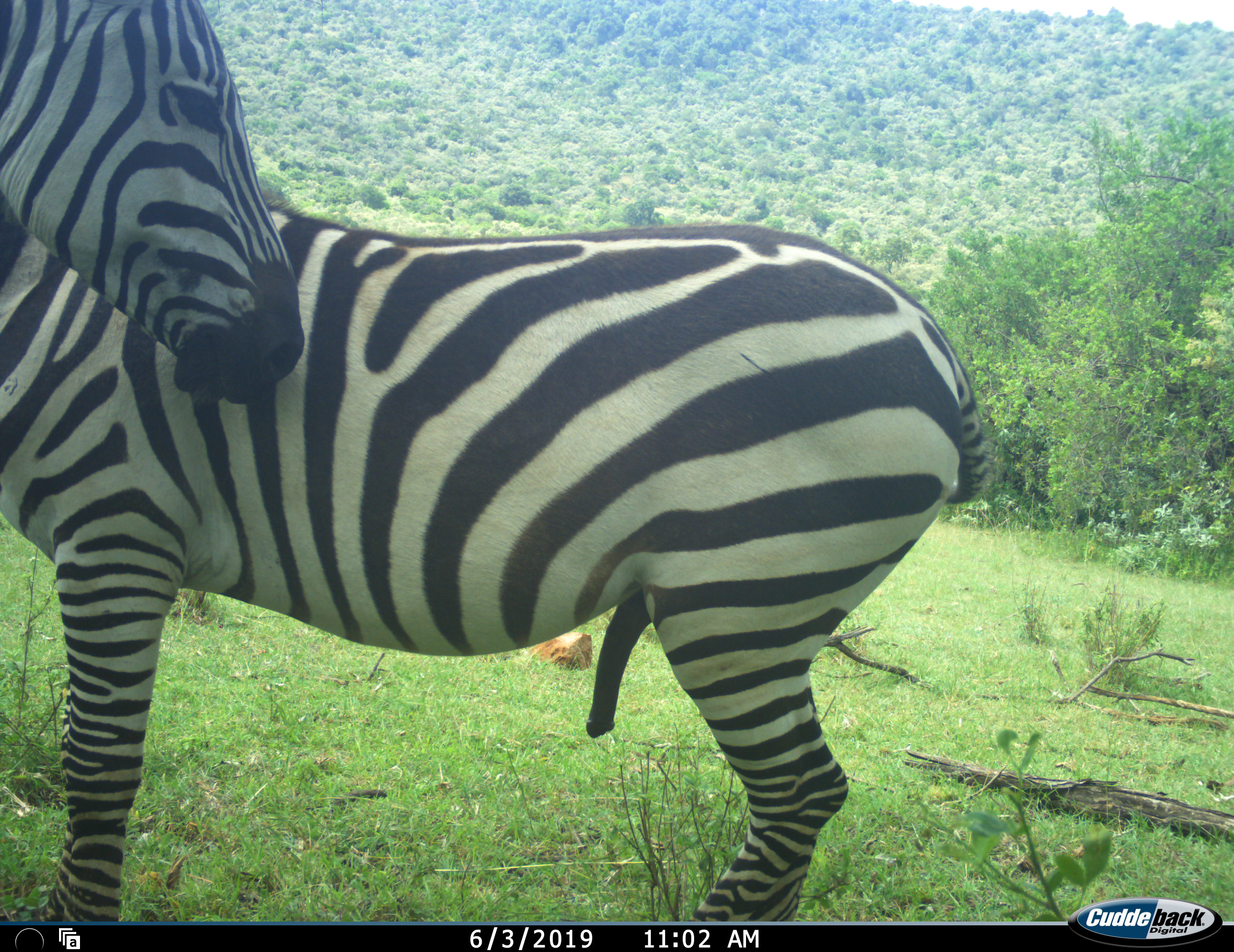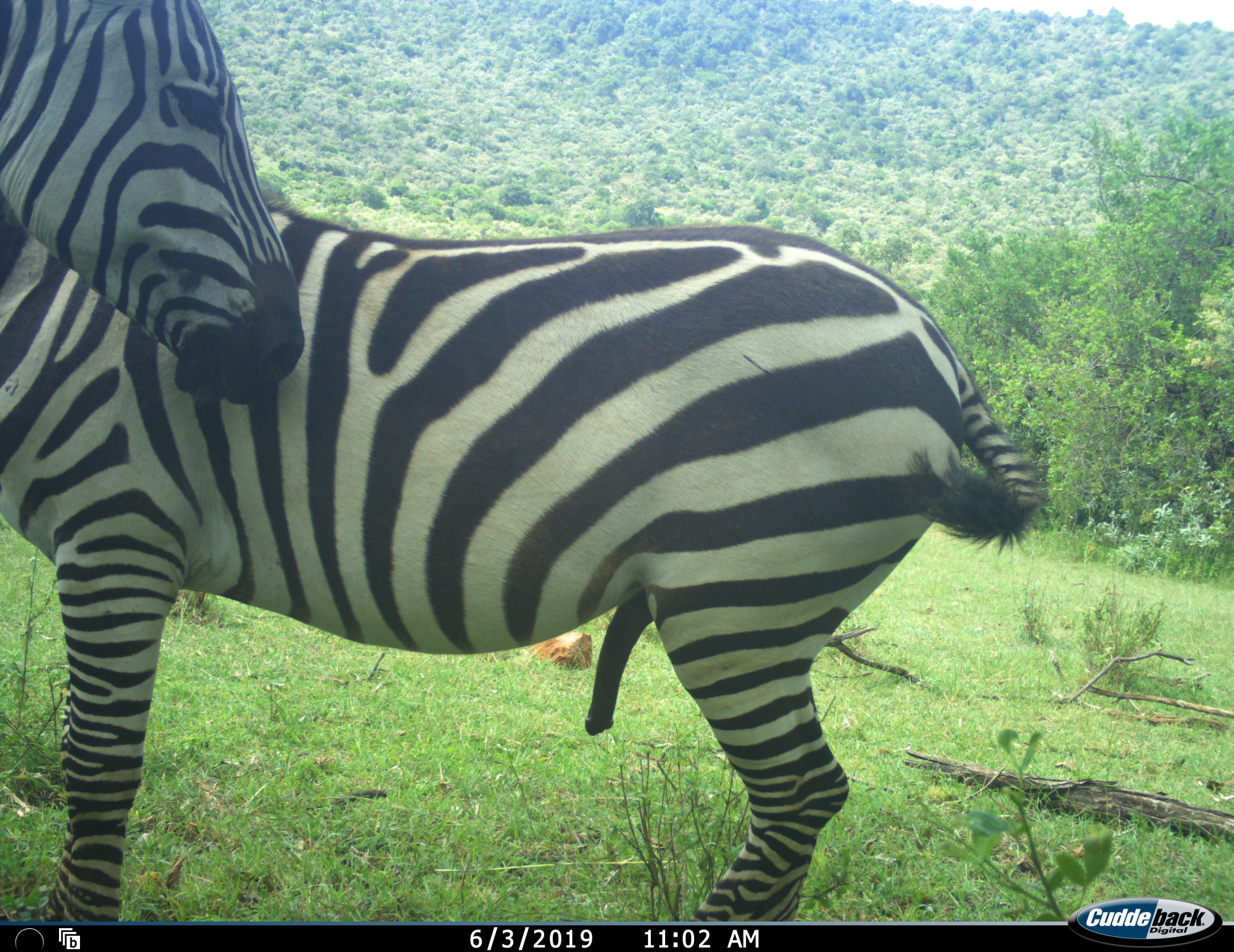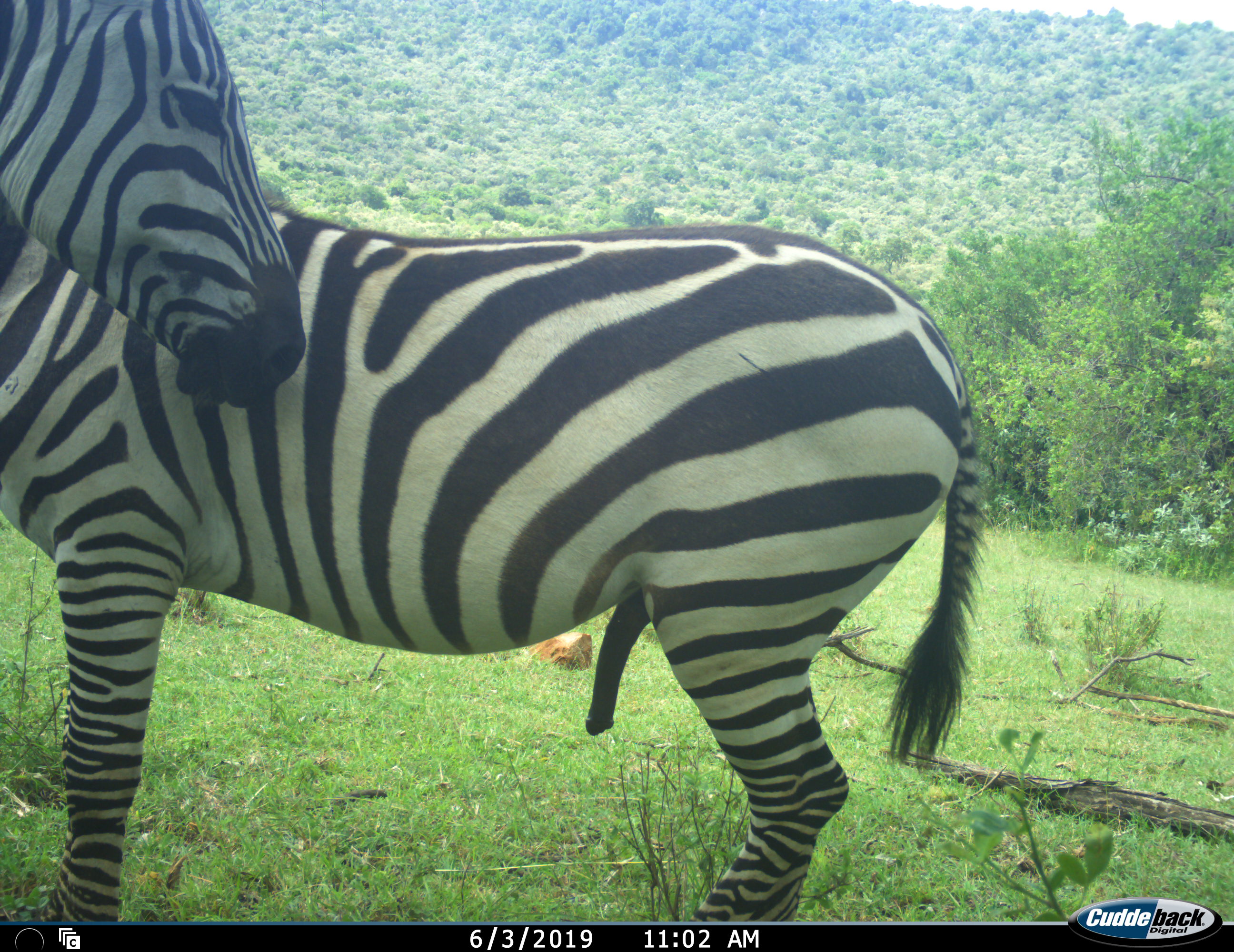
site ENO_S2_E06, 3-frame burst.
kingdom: Animalia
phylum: Chordata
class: Mammalia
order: Perissodactyla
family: Equidae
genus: Equus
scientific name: Equus quagga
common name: plains zebra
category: zebraplains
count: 1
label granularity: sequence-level